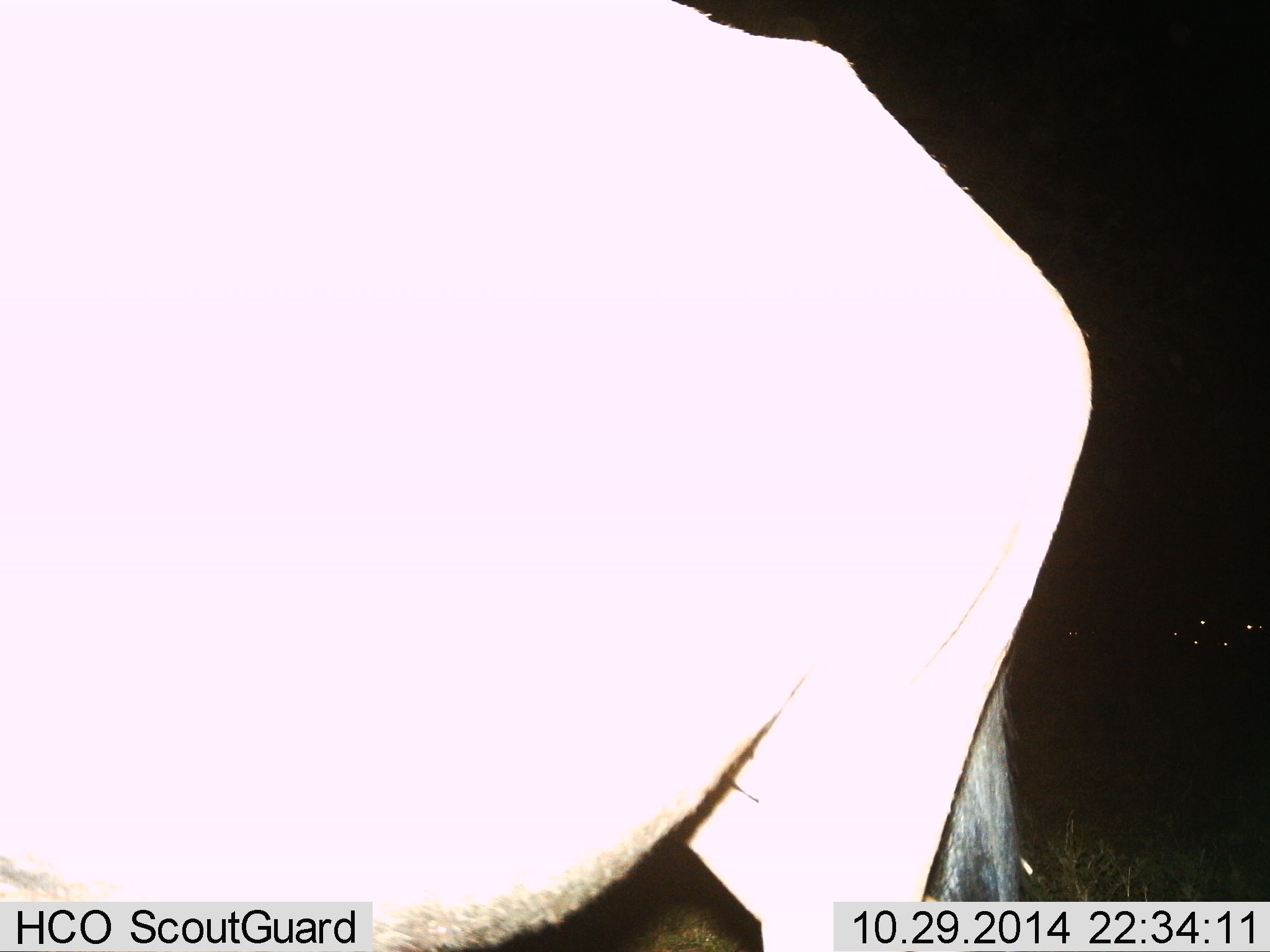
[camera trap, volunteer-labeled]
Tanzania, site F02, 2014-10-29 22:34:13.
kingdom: Animalia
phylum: Chordata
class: Mammalia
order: Artiodactyla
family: Bovidae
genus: Connochaetes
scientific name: Connochaetes taurinus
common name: blue wildebeest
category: wildebeest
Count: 1.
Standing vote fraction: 90%.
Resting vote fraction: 10%.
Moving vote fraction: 10%.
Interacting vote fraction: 0%.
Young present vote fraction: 0%.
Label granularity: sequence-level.